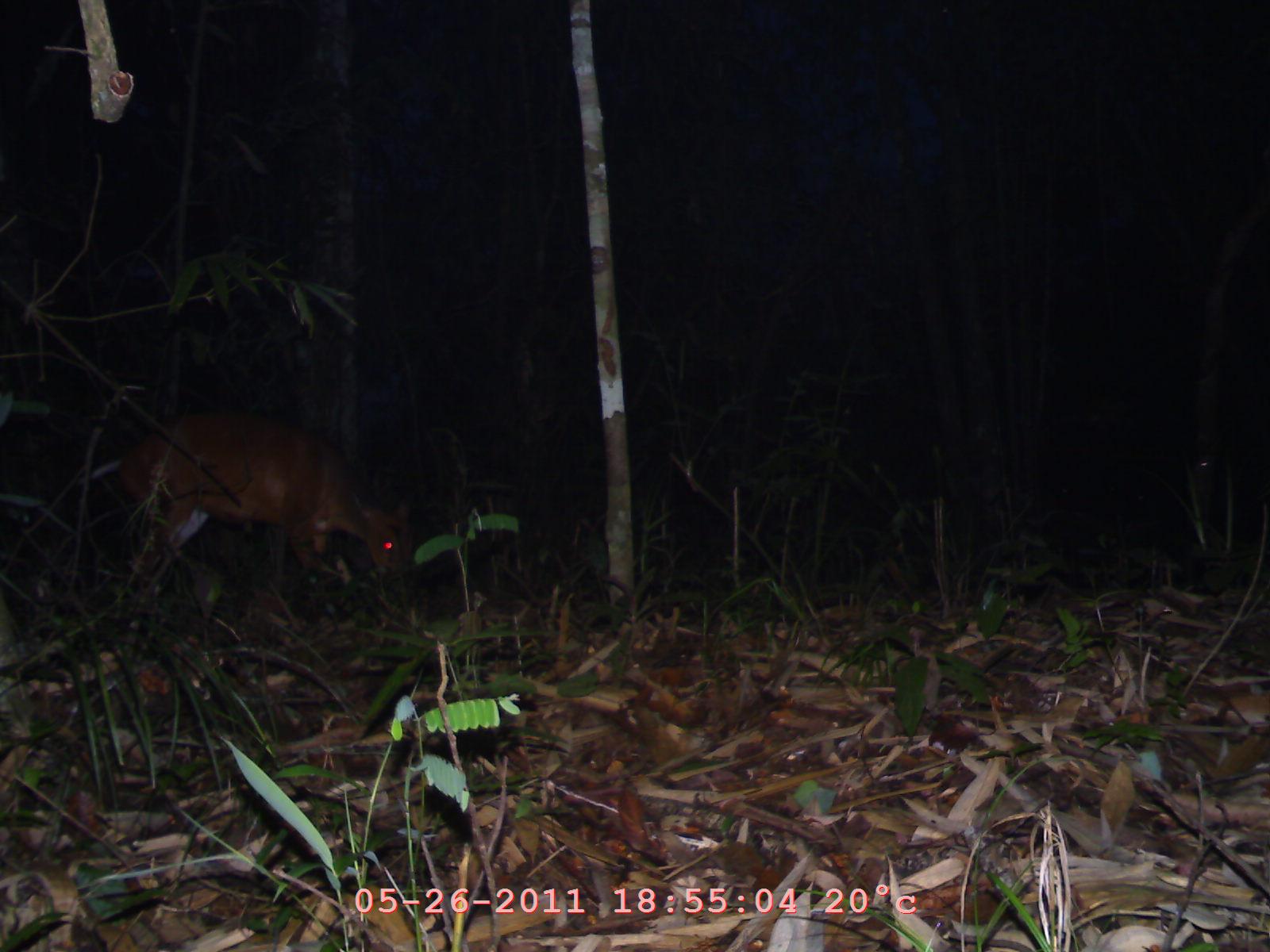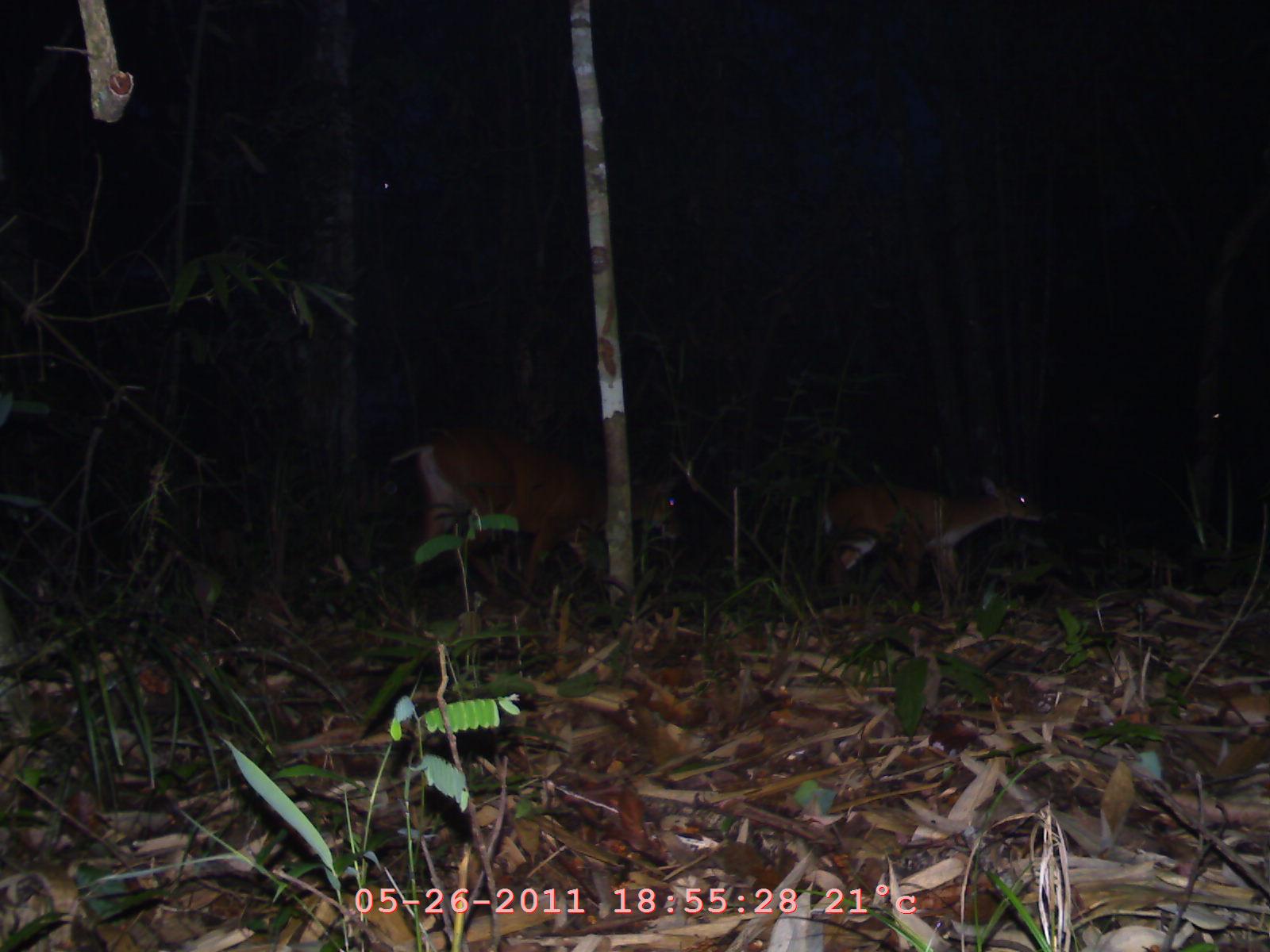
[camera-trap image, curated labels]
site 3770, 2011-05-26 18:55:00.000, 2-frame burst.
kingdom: Animalia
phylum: Chordata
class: Mammalia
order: Artiodactyla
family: Cervidae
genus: Muntiacus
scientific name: Muntiacus muntjak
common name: southern red muntjac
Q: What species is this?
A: Muntiacus muntjak (southern red muntjac).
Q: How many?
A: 1.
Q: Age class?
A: Adult.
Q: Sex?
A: Female.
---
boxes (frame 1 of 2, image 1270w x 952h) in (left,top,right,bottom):
muntiacus muntjak: (109,404,413,587)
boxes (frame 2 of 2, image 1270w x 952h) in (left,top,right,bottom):
muntiacus muntjak: (386,417,685,602); (815,469,1046,596)